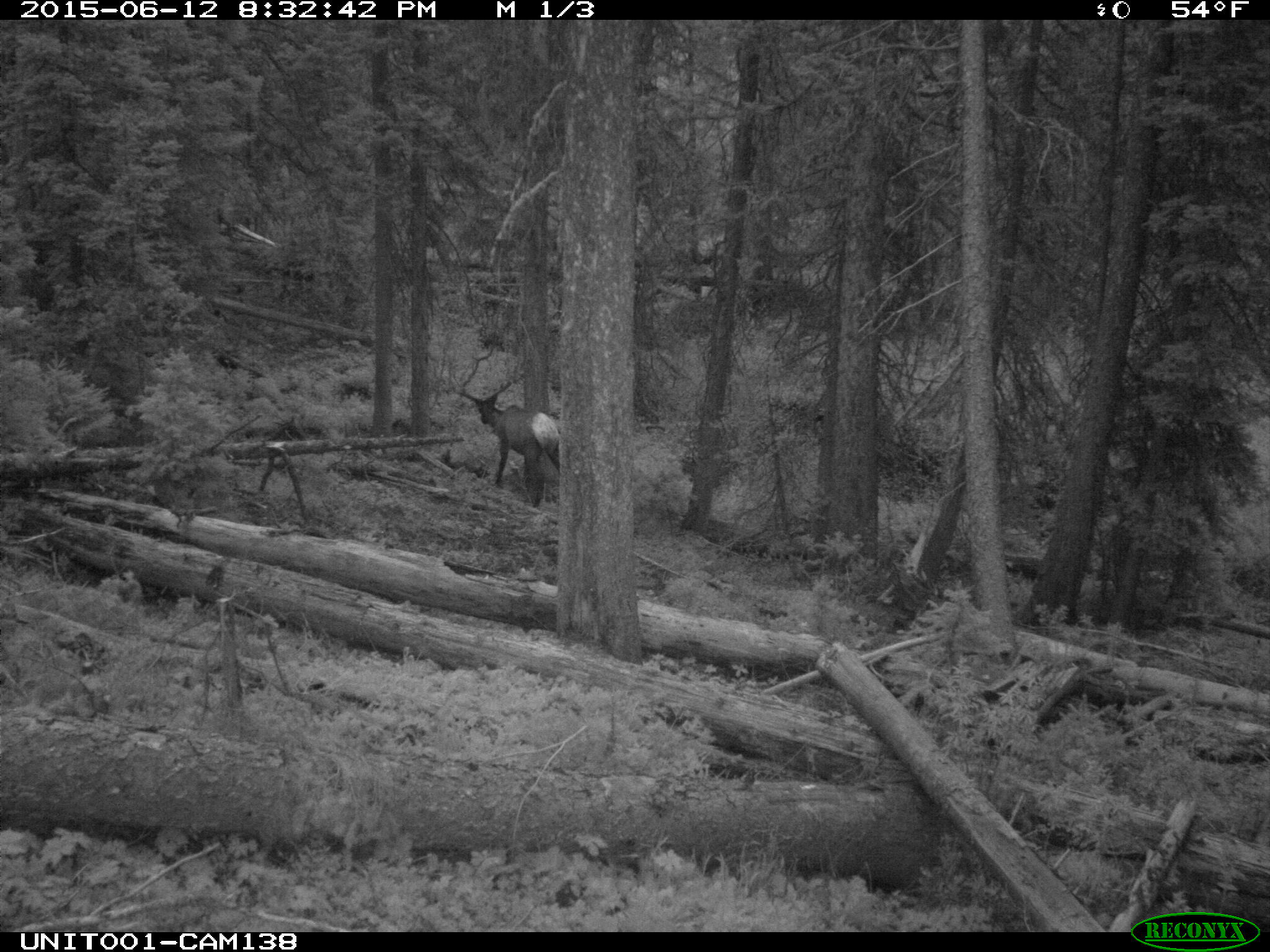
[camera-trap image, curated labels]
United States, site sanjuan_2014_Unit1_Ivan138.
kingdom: Animalia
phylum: Chordata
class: Mammalia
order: Artiodactyla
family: Cervidae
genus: Cervus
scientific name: Cervus elaphus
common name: red deer